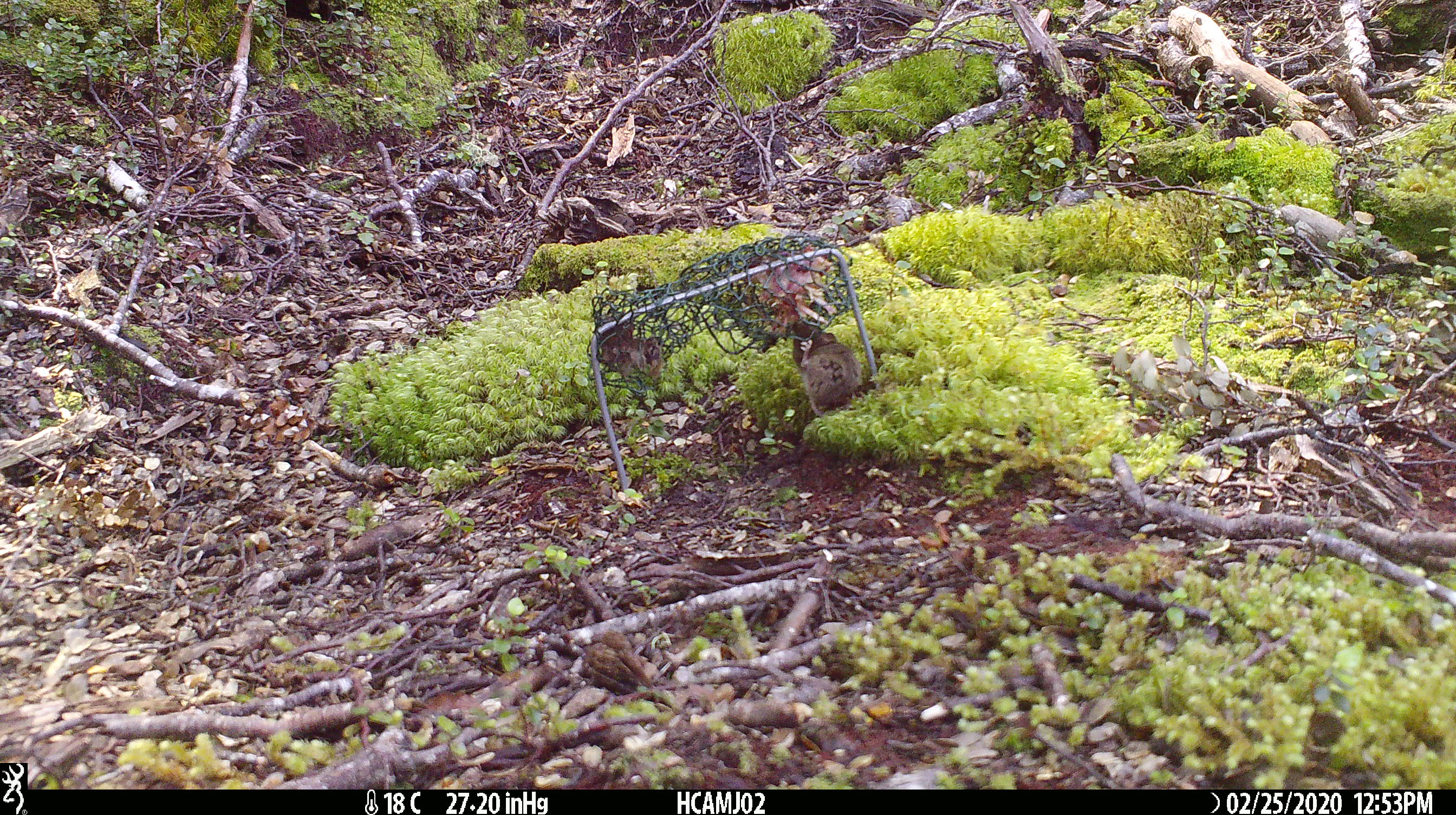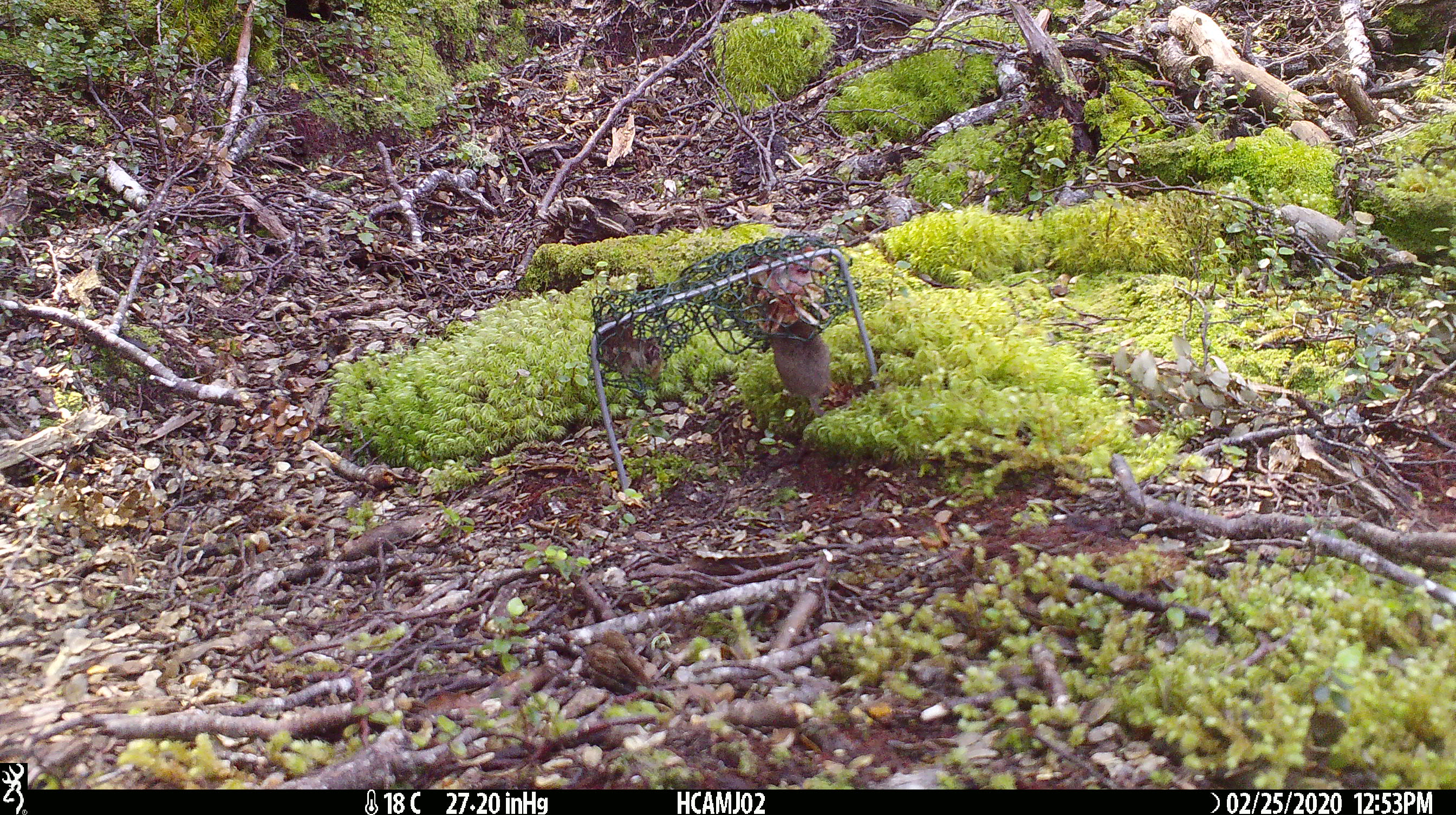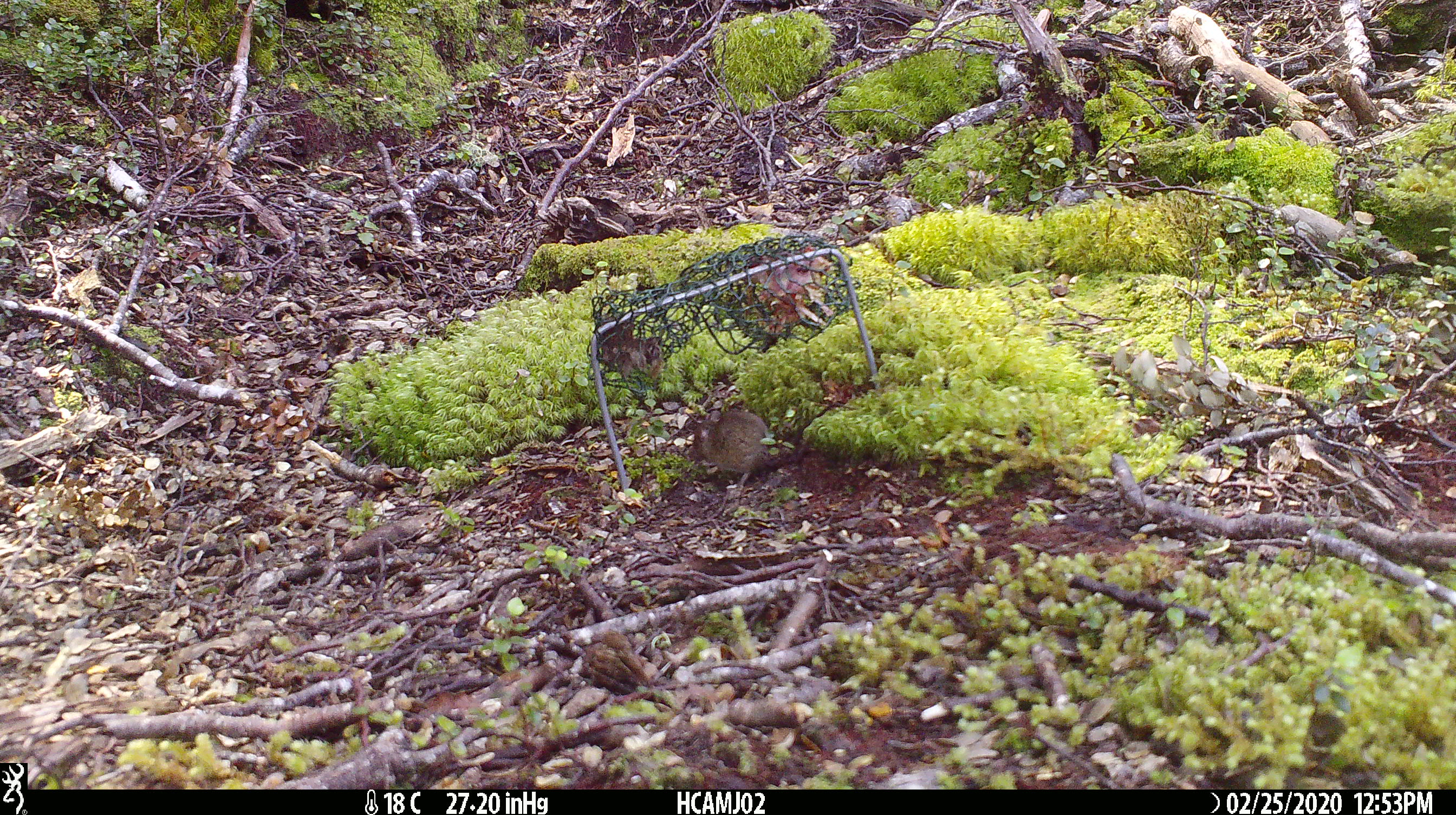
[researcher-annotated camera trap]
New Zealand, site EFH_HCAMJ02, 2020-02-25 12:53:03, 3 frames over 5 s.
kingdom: Animalia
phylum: Chordata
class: Mammalia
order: Rodentia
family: Muridae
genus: Mus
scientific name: Mus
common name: mouse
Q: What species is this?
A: Mouse (Mus).